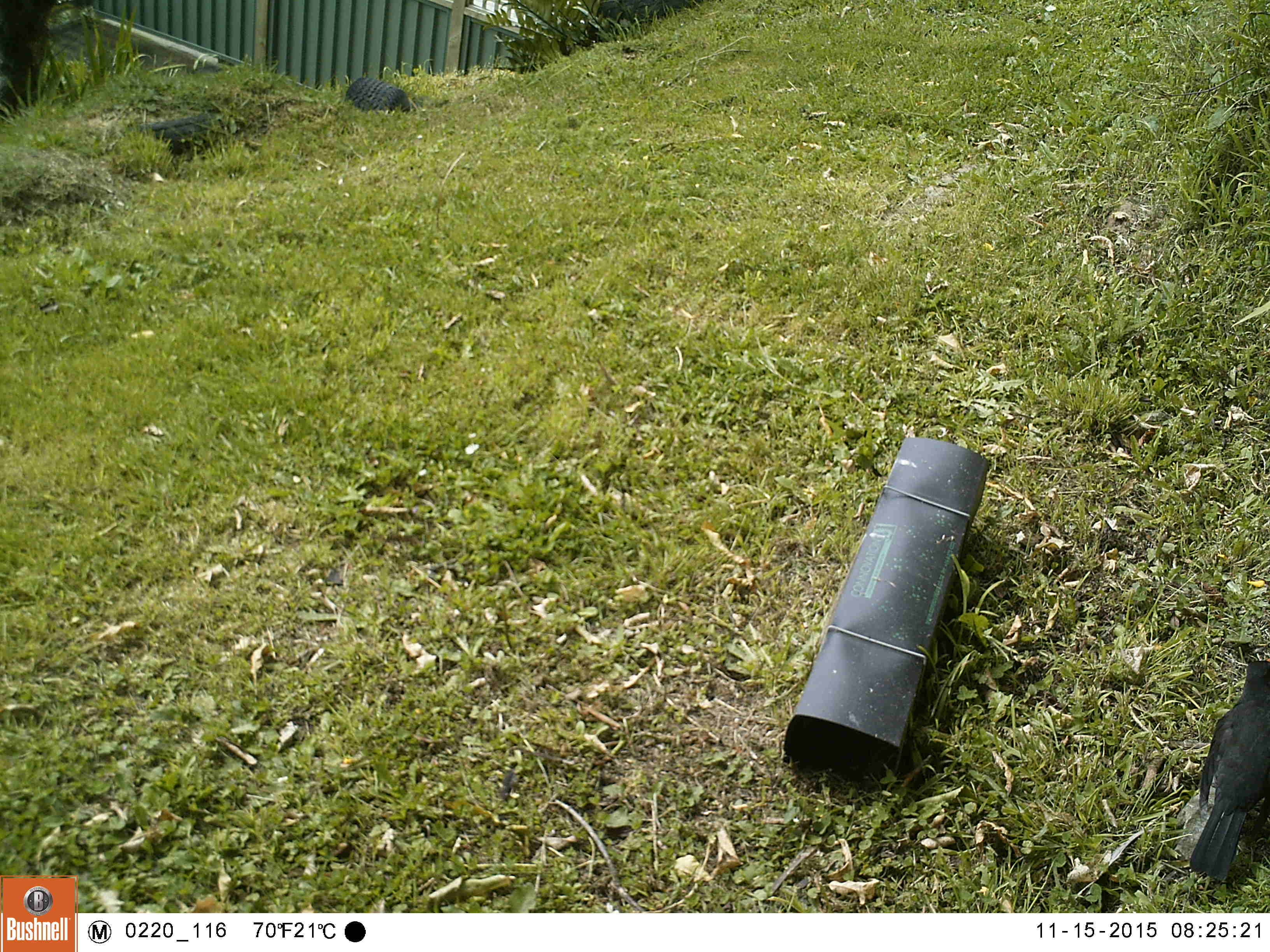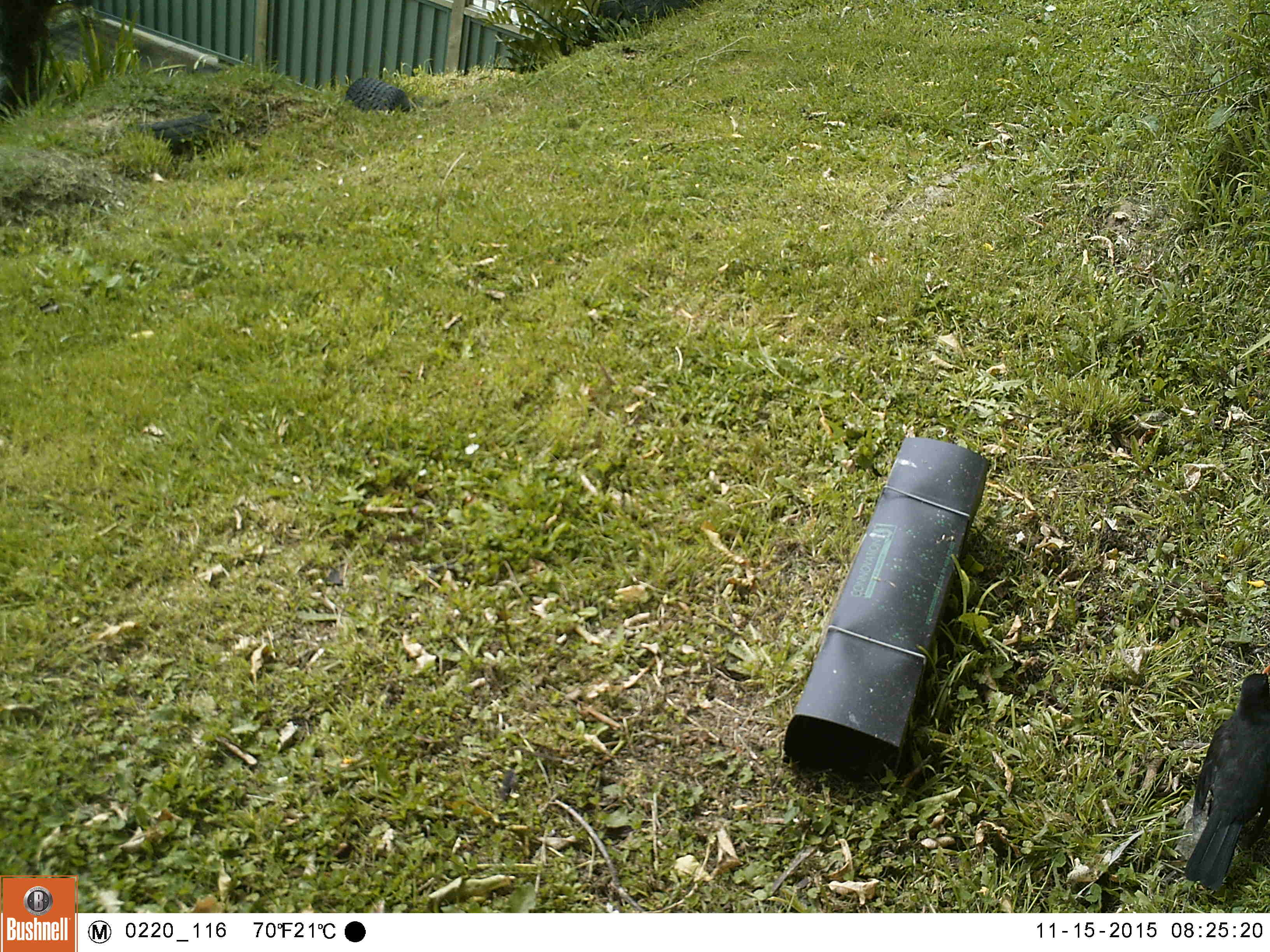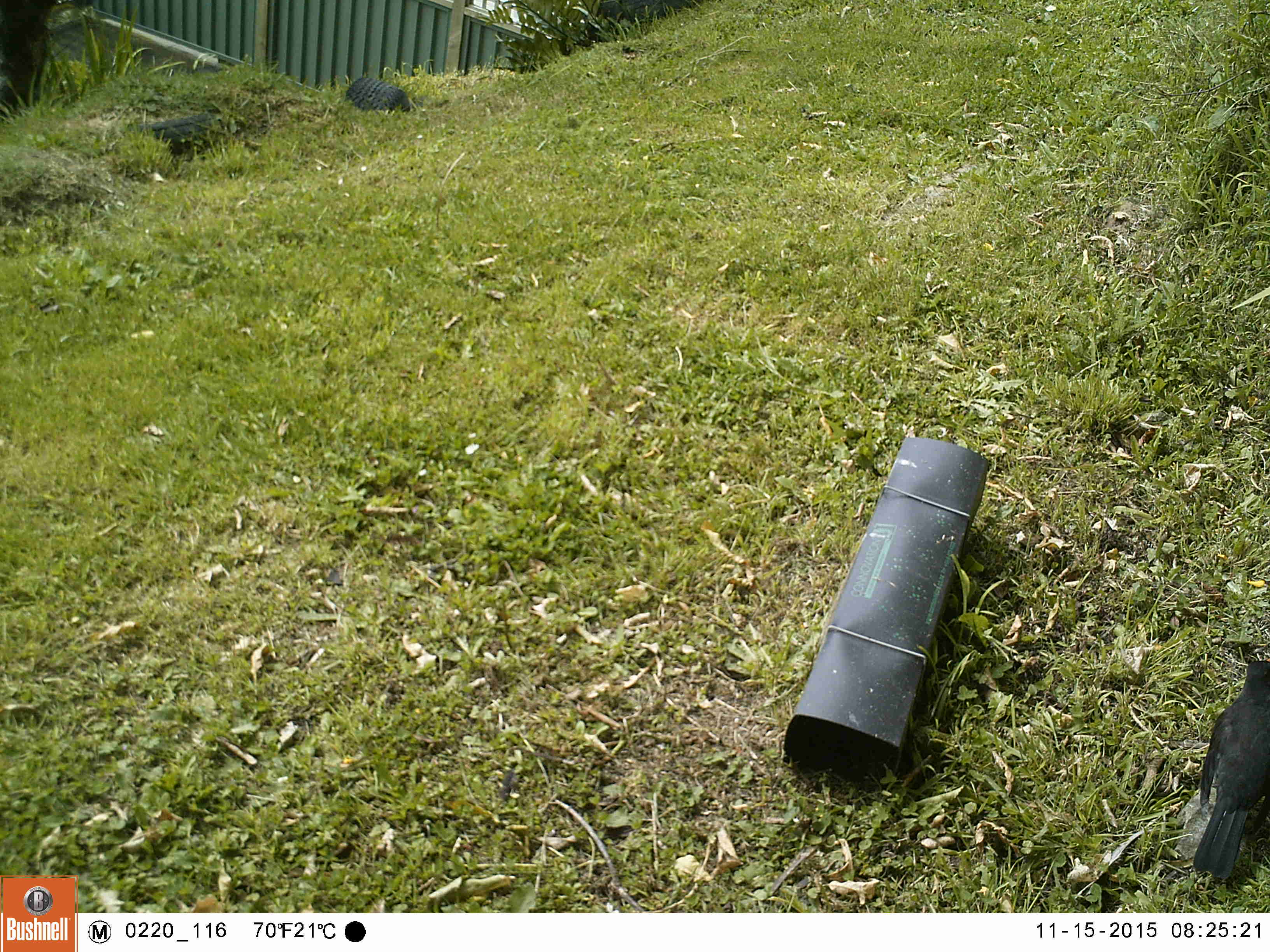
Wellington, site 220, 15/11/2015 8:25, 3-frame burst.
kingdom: Animalia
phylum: Chordata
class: Aves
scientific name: Aves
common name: bird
Bird (Aves).